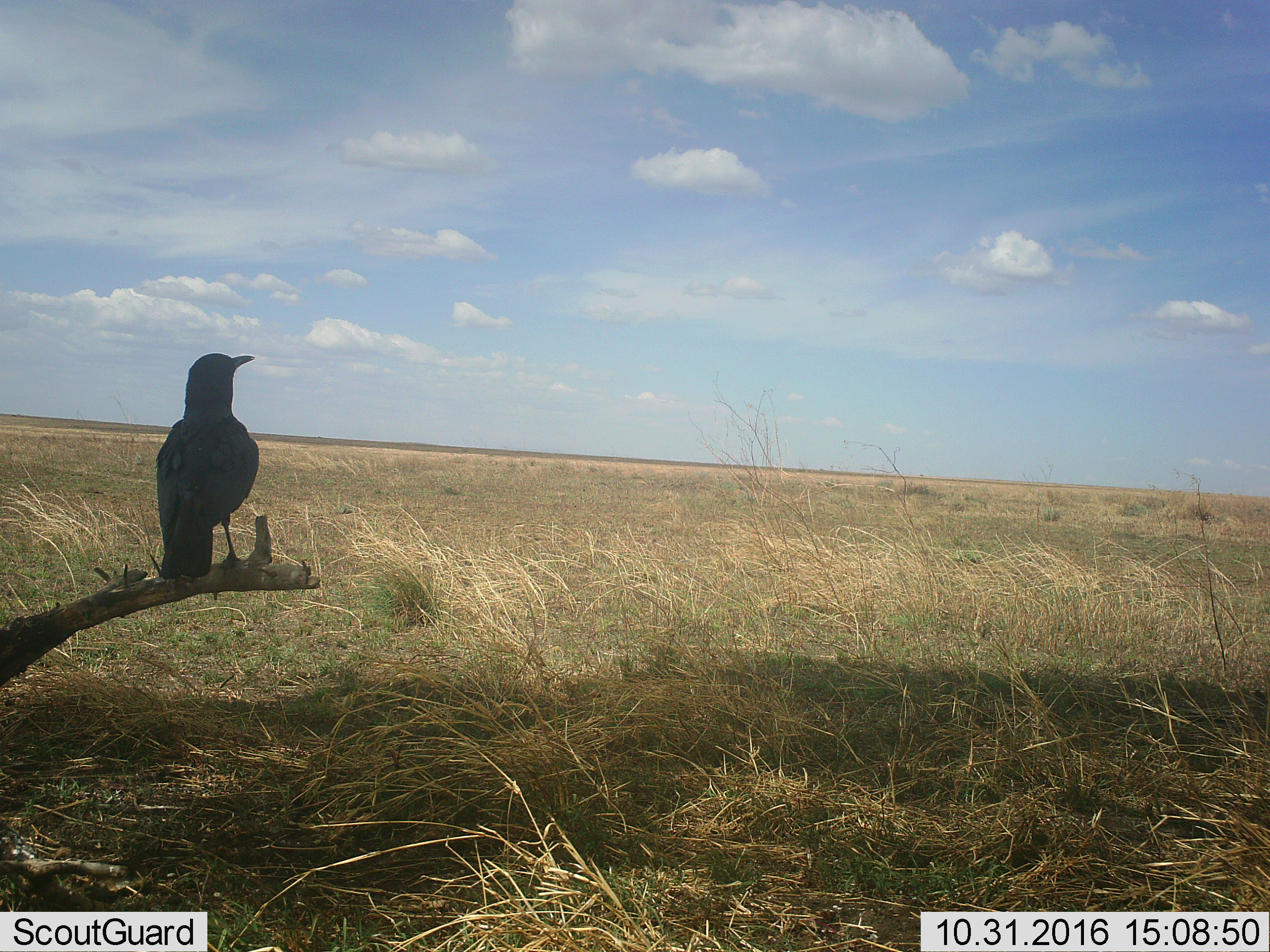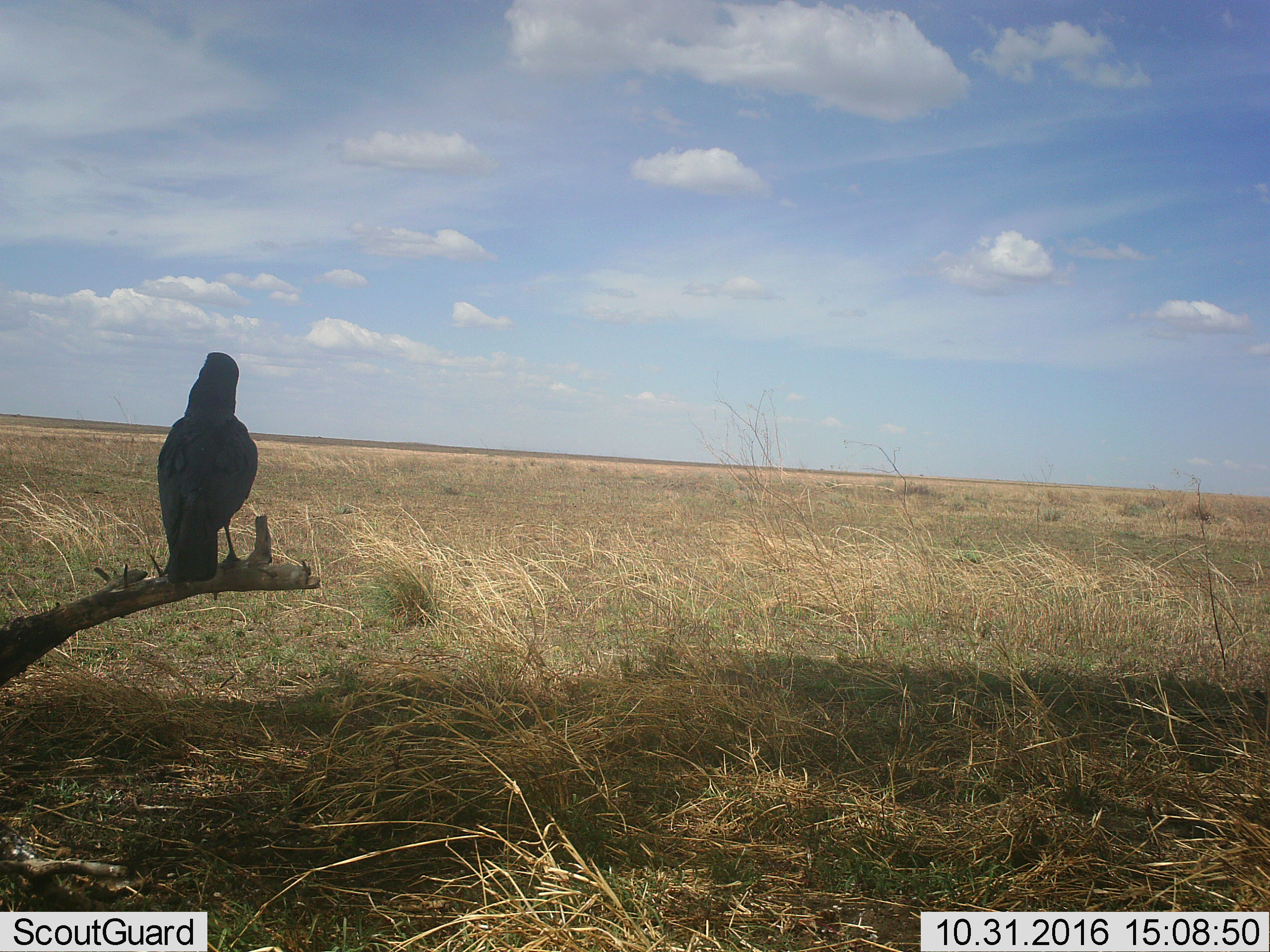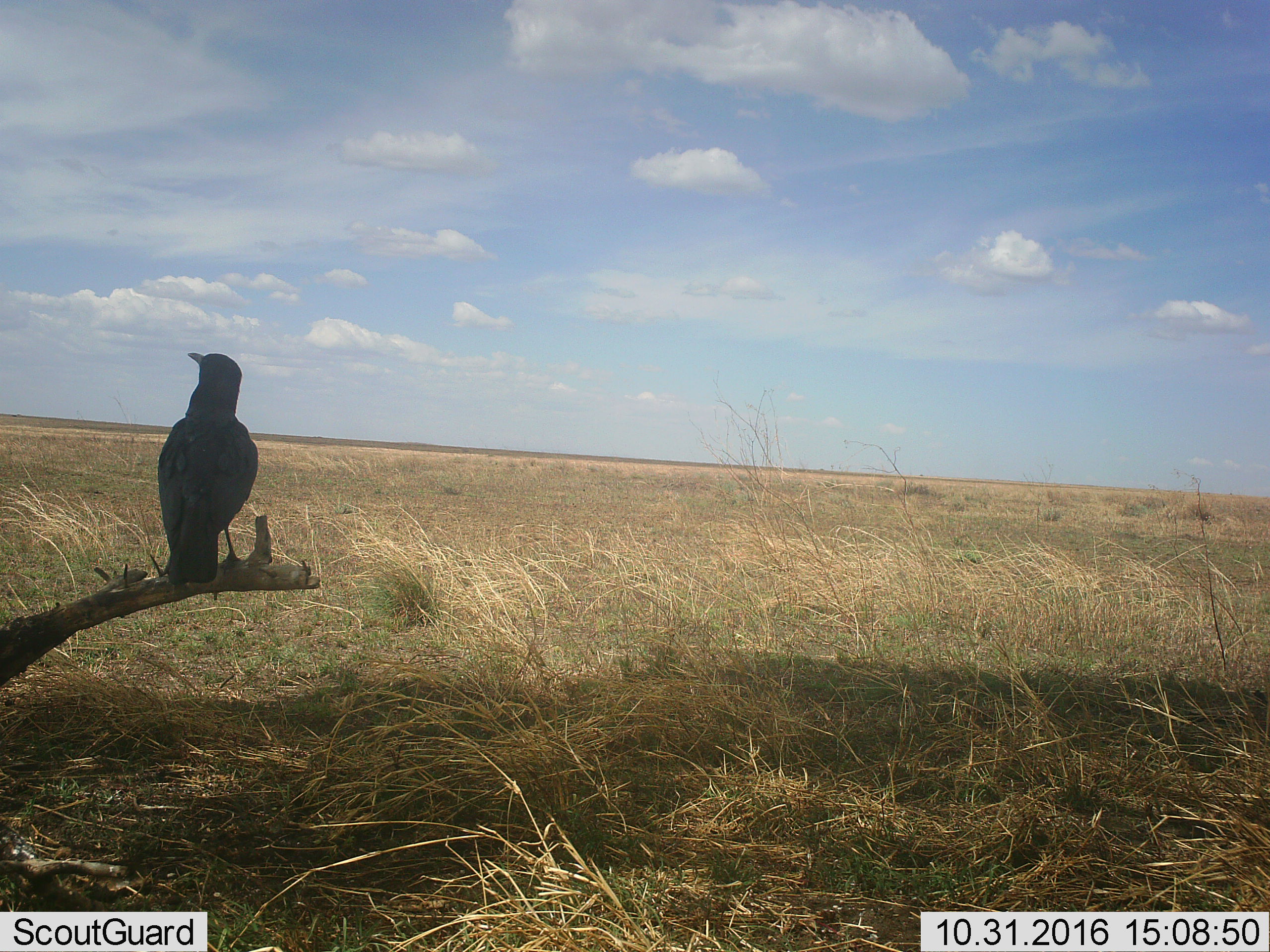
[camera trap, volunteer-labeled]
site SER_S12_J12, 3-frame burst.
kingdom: Animalia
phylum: Chordata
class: Aves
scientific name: Aves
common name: bird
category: birdother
Birdother (bird) (Aves), count 1. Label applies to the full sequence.